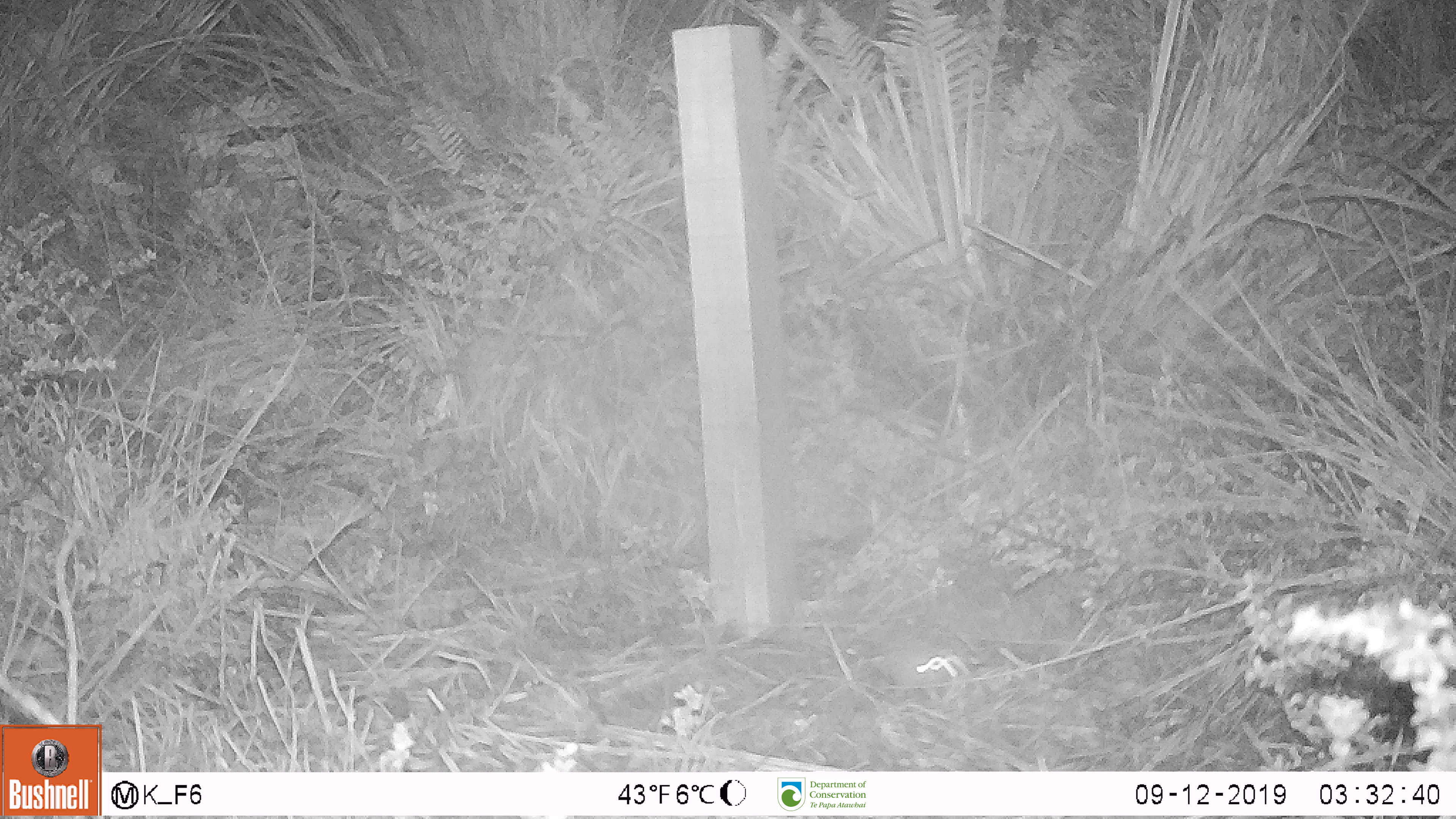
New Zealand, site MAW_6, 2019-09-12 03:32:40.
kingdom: Animalia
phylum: Chordata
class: Mammalia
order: Rodentia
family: Muridae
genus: Mus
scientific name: Mus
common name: mouse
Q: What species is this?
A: Mouse (Mus).